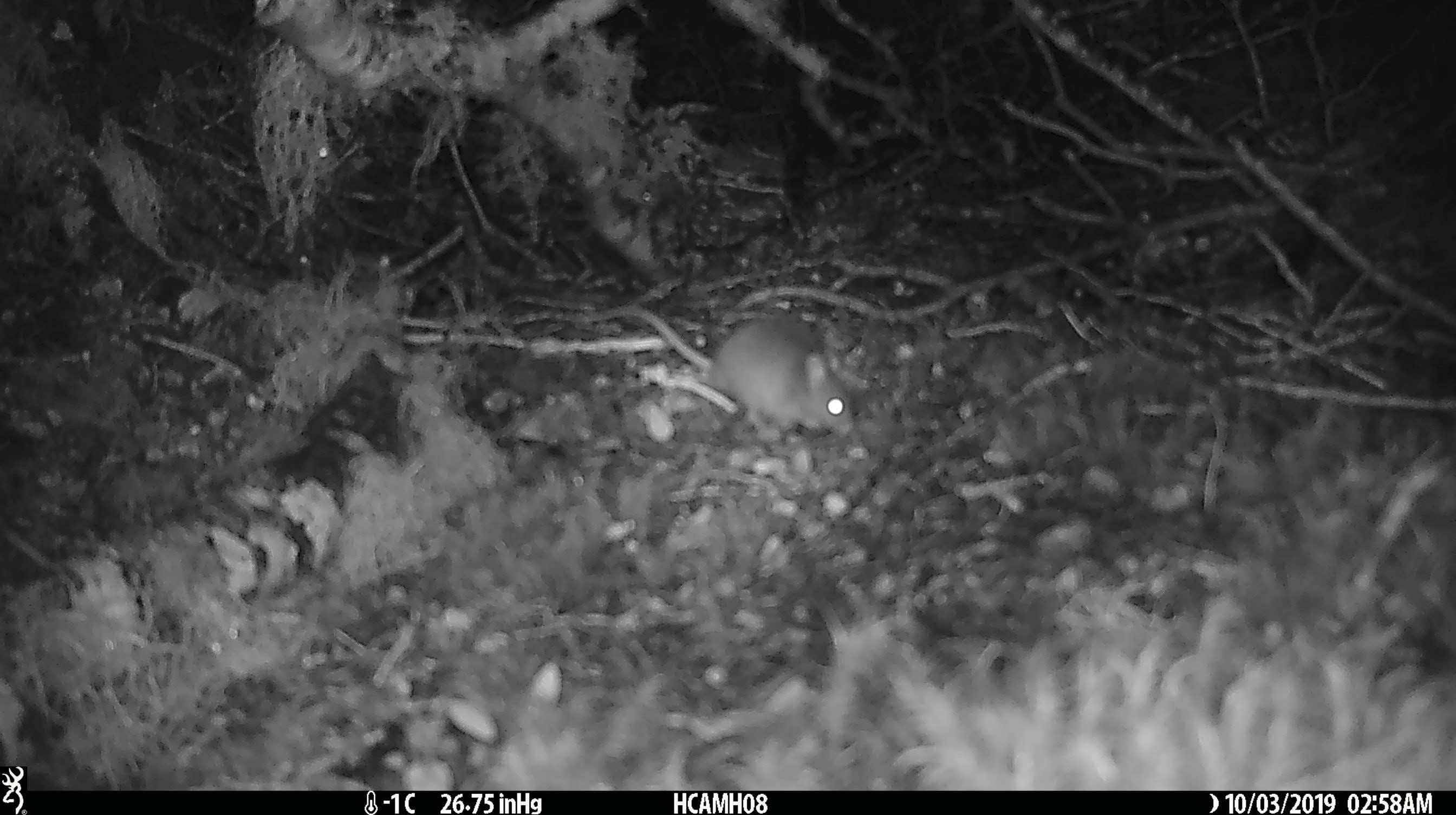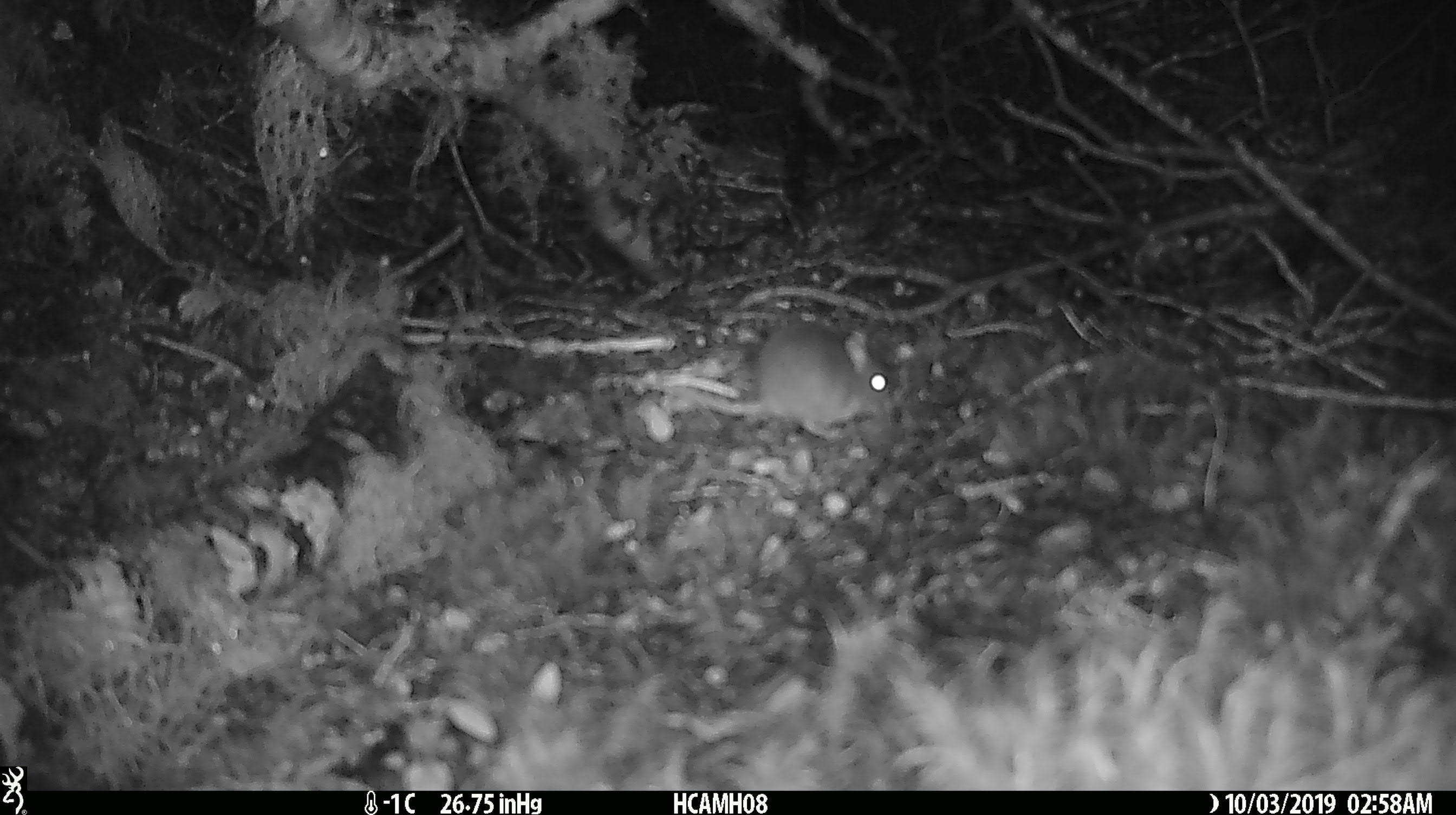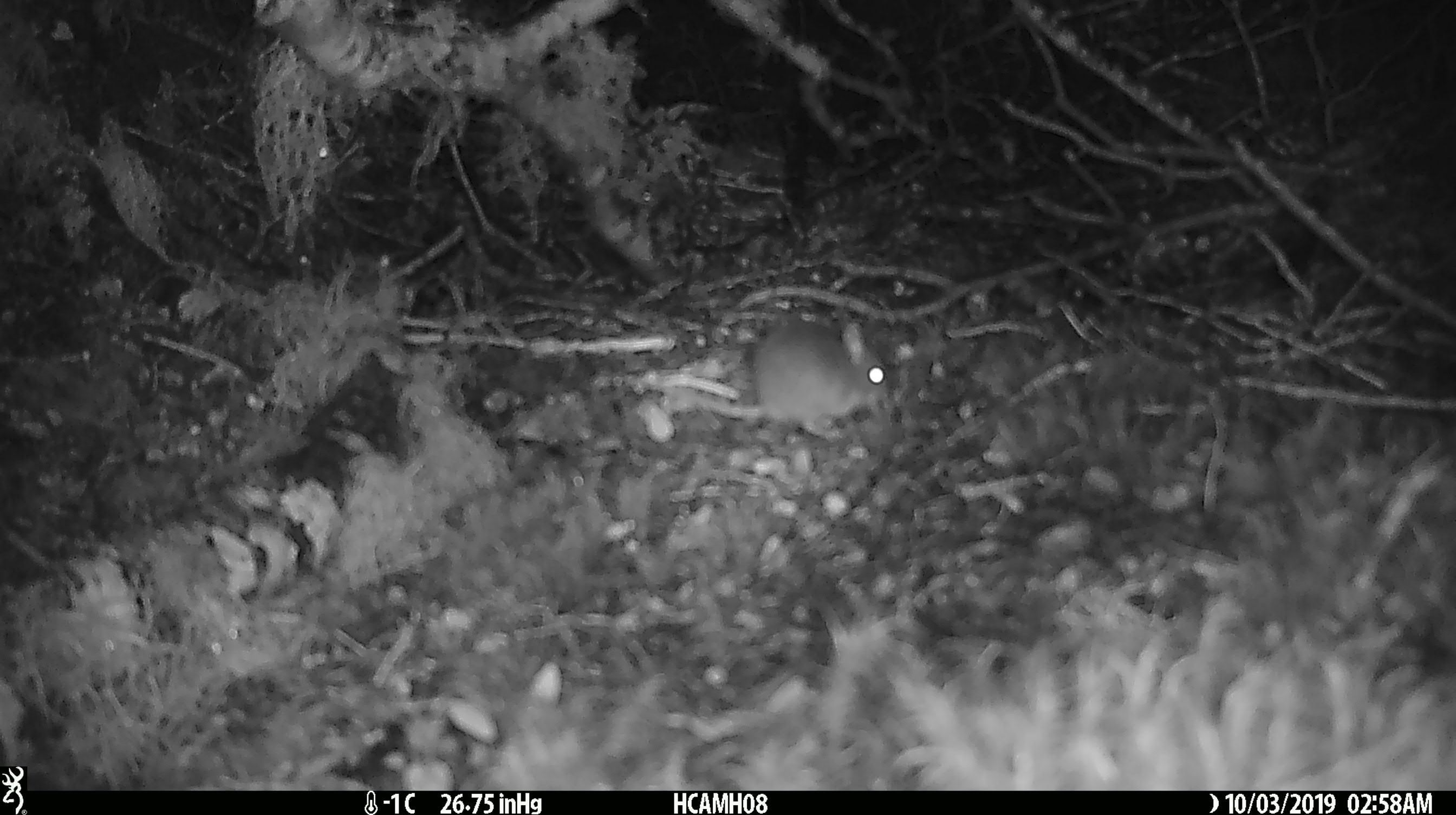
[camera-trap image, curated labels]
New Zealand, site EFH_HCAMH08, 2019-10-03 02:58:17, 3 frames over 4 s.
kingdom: Animalia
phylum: Chordata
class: Mammalia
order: Rodentia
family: Muridae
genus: Mus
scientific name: Mus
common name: mouse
Mouse (Mus).